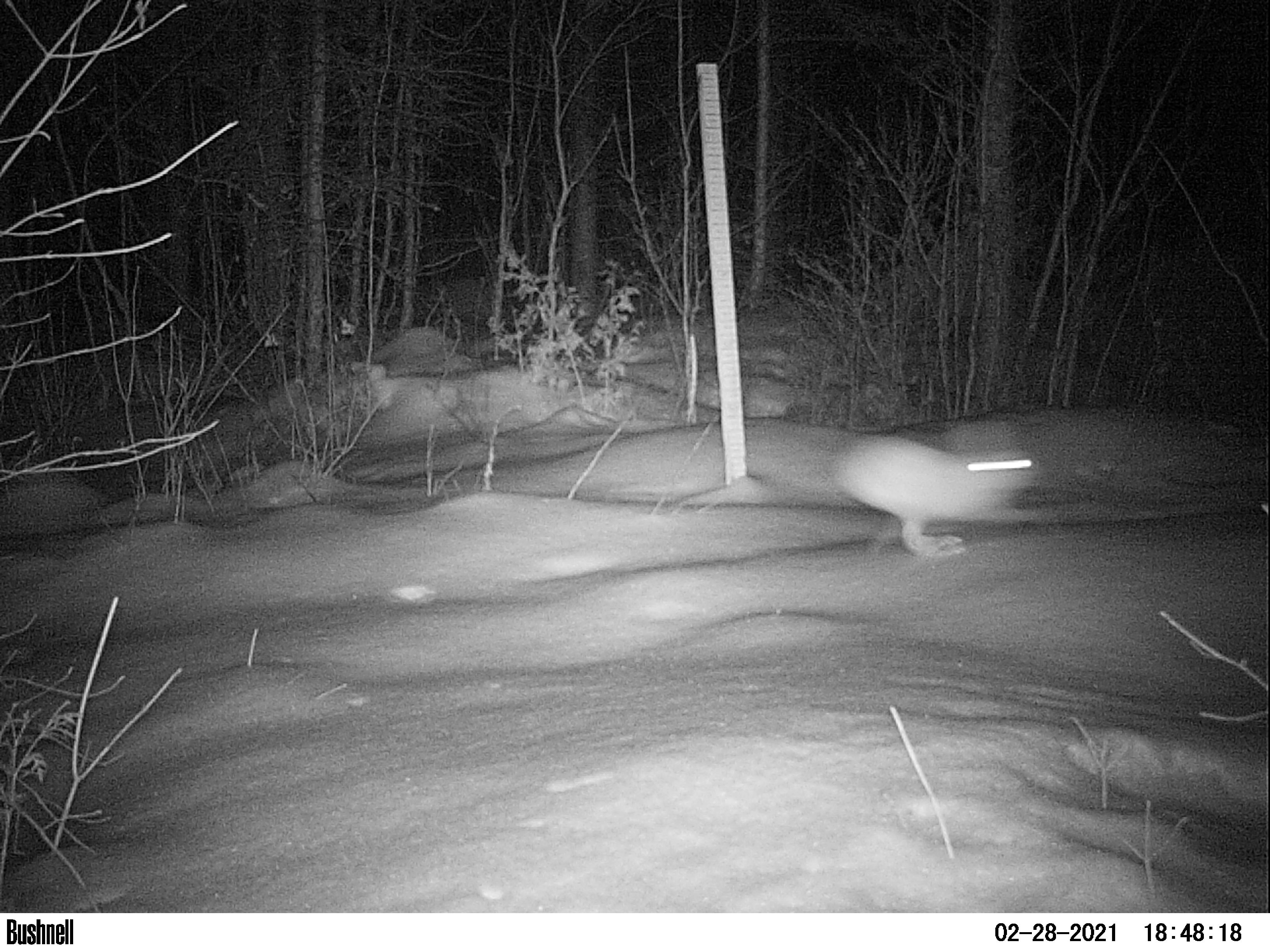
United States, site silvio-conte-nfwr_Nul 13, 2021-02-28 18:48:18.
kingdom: Animalia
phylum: Chordata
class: Mammalia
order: Lagomorpha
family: Leporidae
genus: Lepus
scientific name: Lepus americanus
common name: snowshoe hare